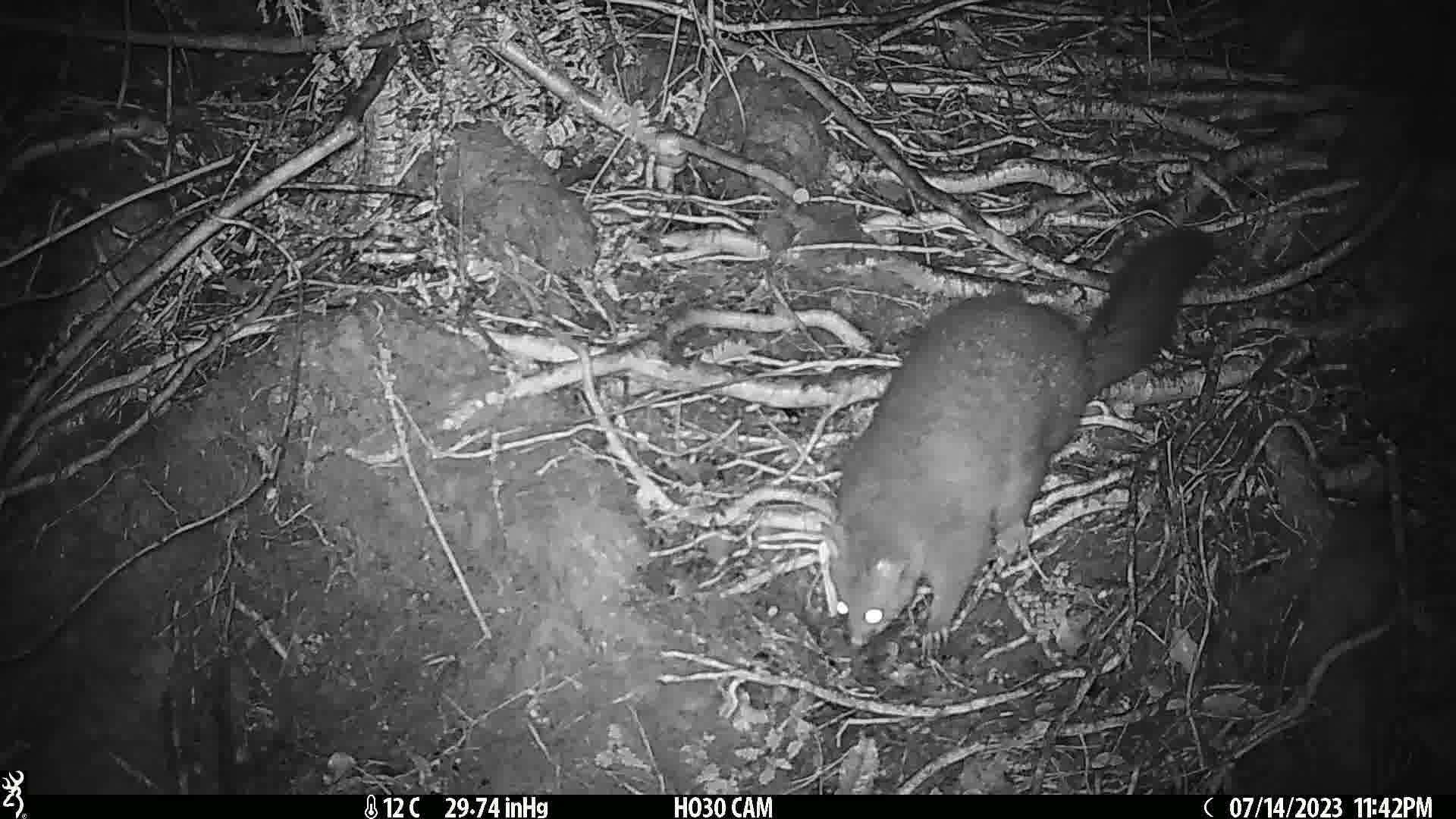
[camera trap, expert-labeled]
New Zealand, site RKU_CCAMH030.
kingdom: Animalia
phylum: Chordata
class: Mammalia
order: Diprotodontia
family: Phalangeridae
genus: Trichosurus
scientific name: Trichosurus vulpecula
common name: common brushtail possum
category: possum